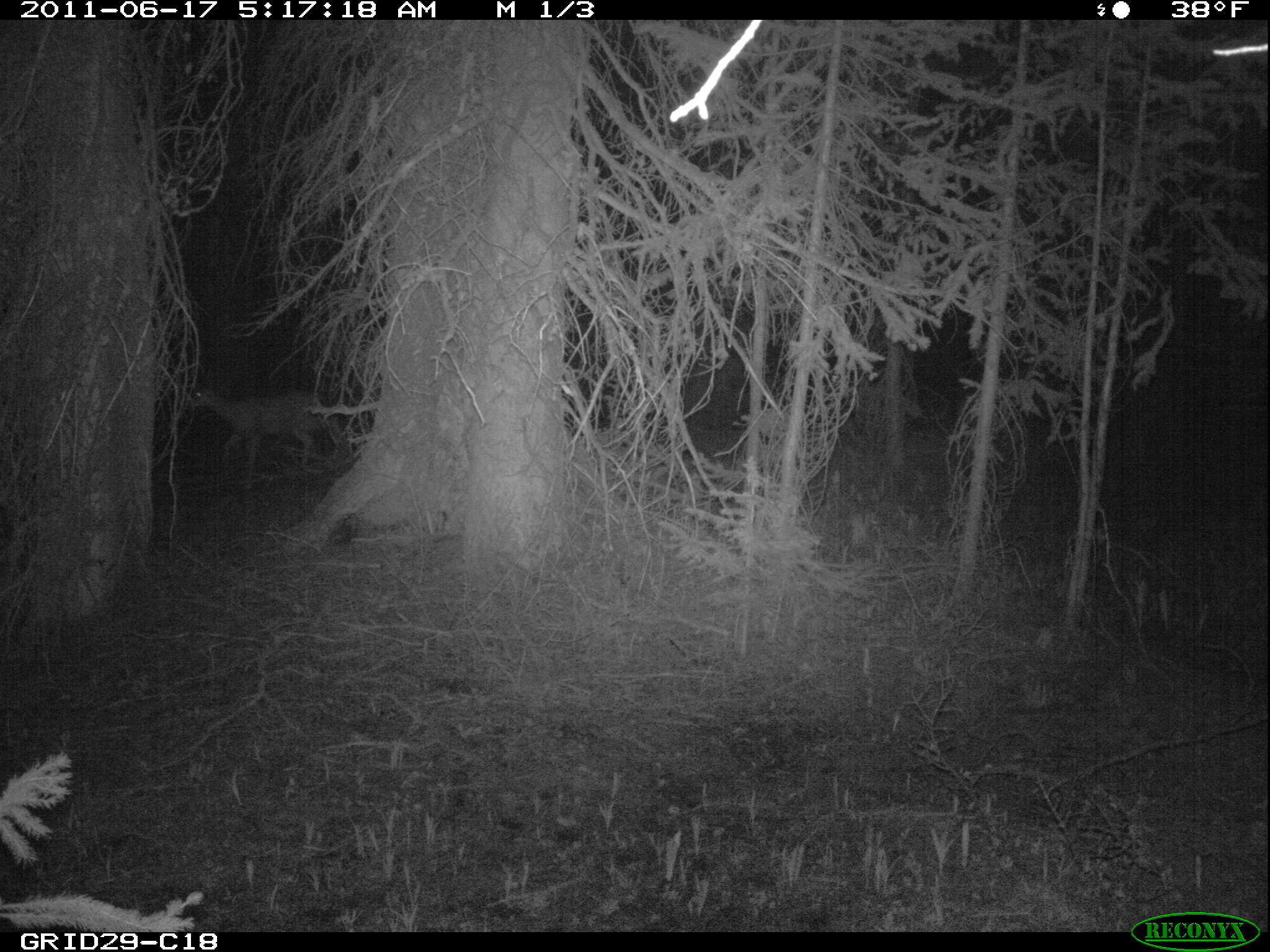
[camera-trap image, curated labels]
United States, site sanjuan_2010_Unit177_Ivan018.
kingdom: Animalia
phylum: Chordata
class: Mammalia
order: Artiodactyla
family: Cervidae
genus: Odocoileus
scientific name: Odocoileus hemionus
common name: mule deer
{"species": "Odocoileus hemionus (mule deer)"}